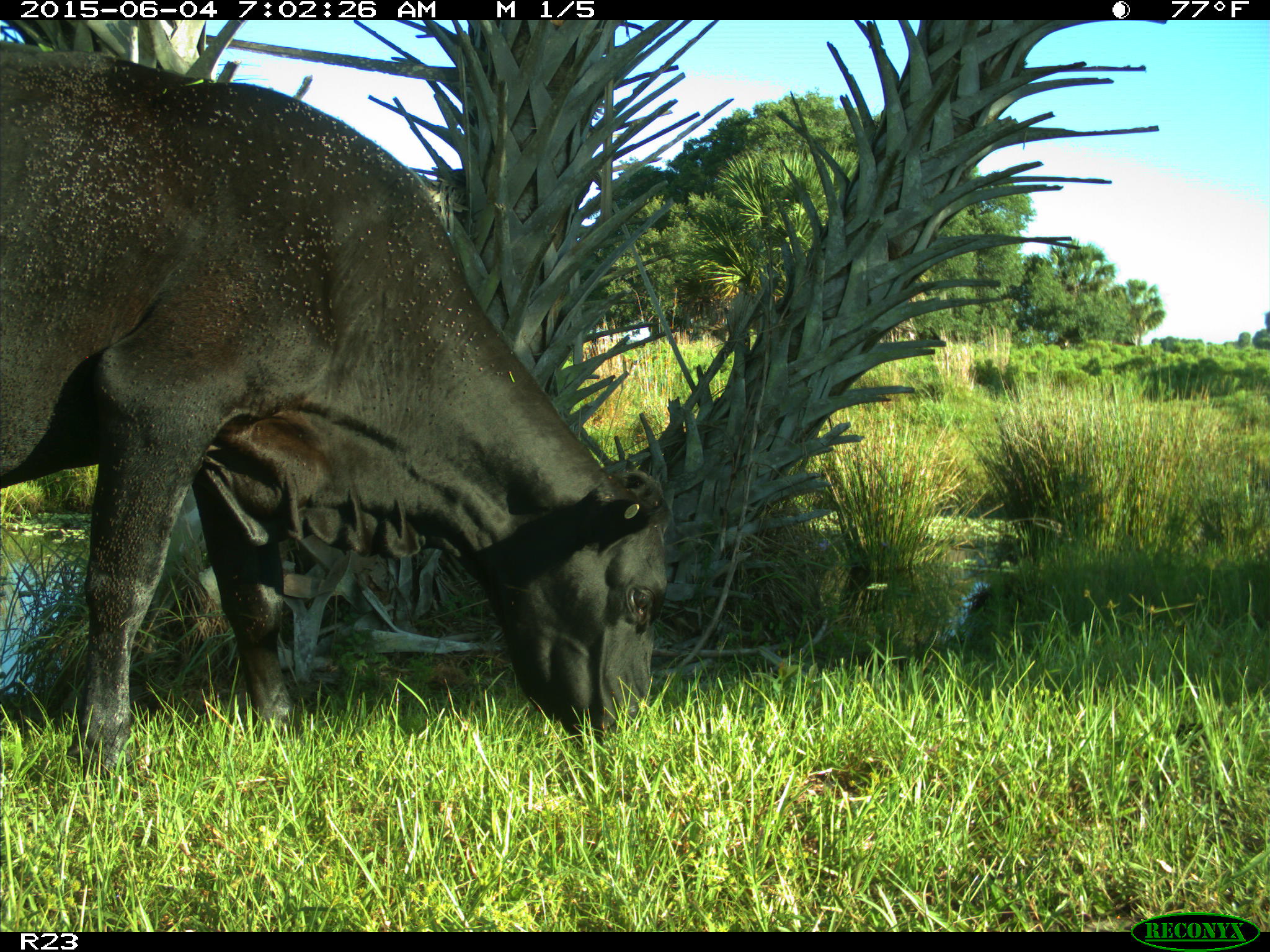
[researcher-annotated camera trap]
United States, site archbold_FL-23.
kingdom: Animalia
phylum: Chordata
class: Mammalia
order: Artiodactyla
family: Bovidae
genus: Bos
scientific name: Bos taurus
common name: domestic cow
Bos taurus (domestic cow).